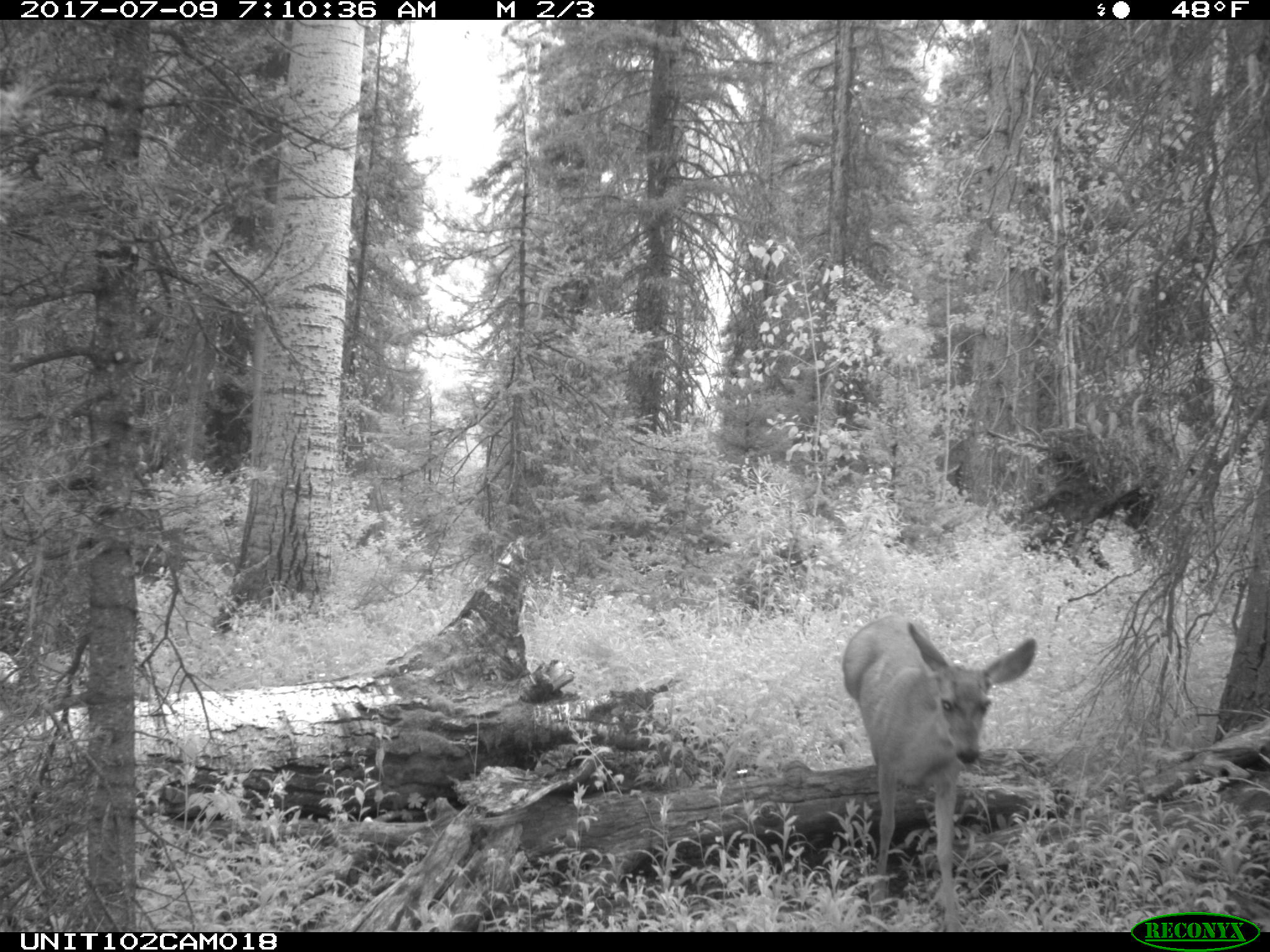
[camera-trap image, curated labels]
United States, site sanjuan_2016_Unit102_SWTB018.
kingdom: Animalia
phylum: Chordata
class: Mammalia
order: Artiodactyla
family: Cervidae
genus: Odocoileus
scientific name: Odocoileus hemionus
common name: mule deer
Odocoileus hemionus (mule deer).